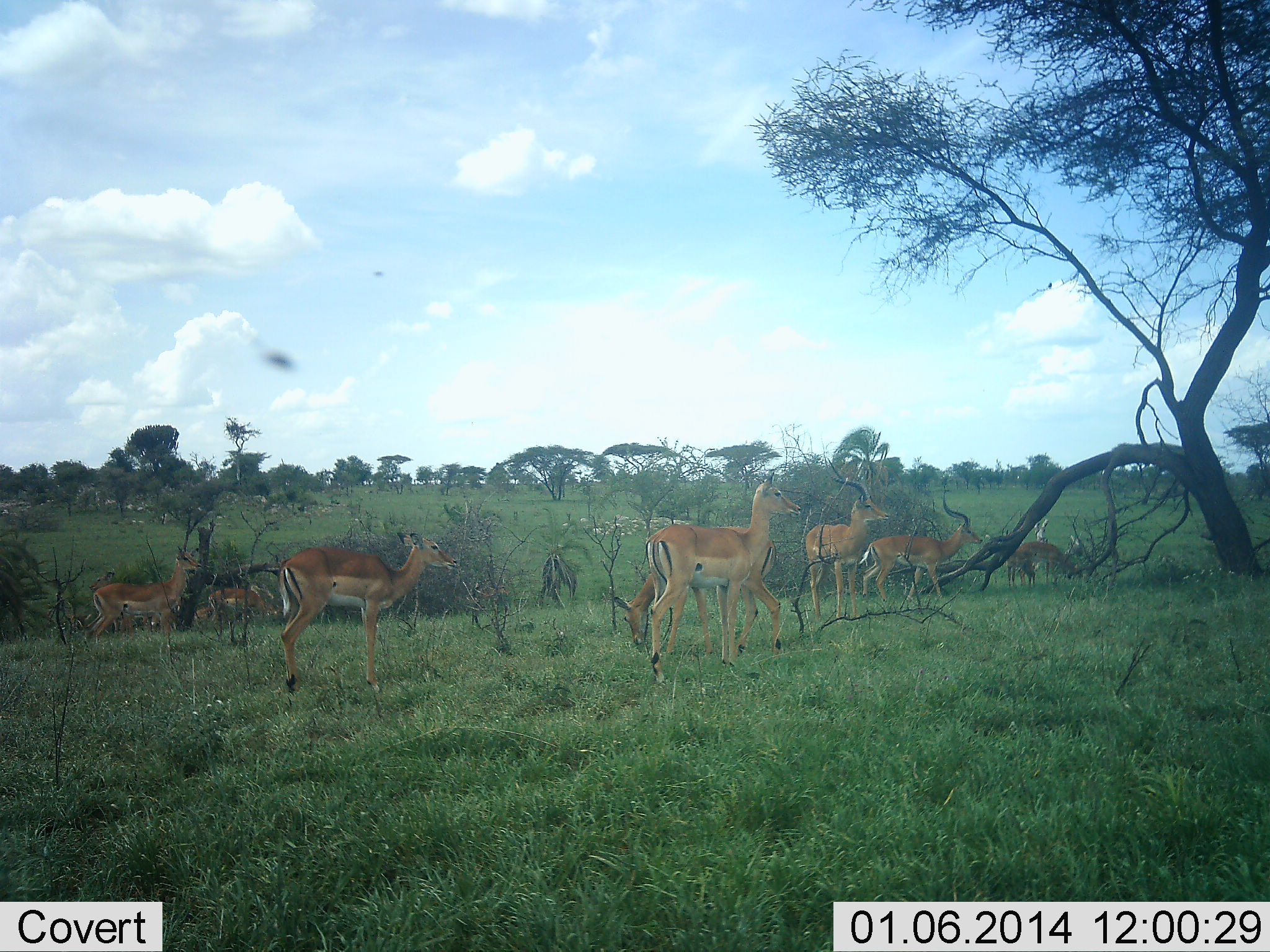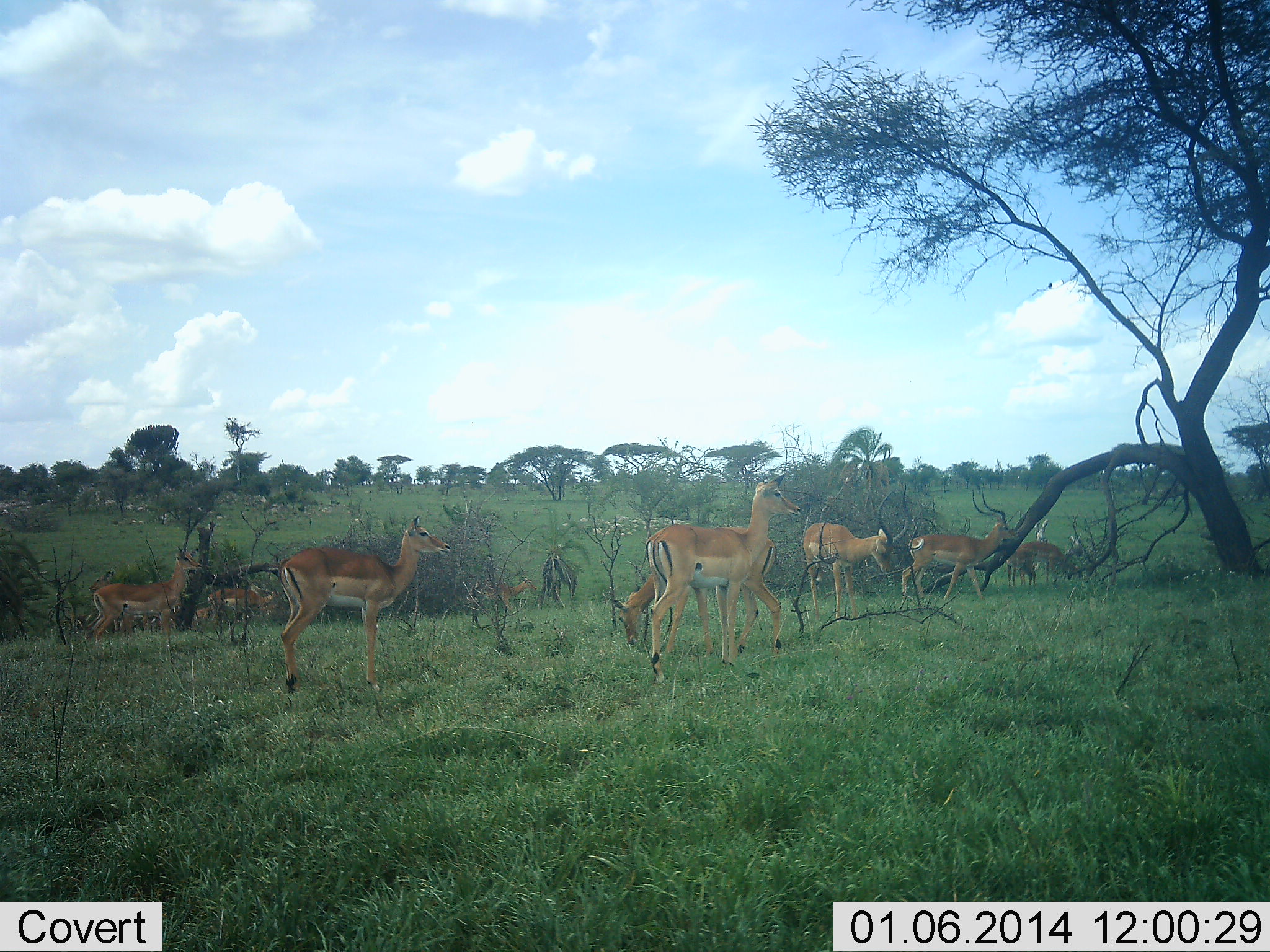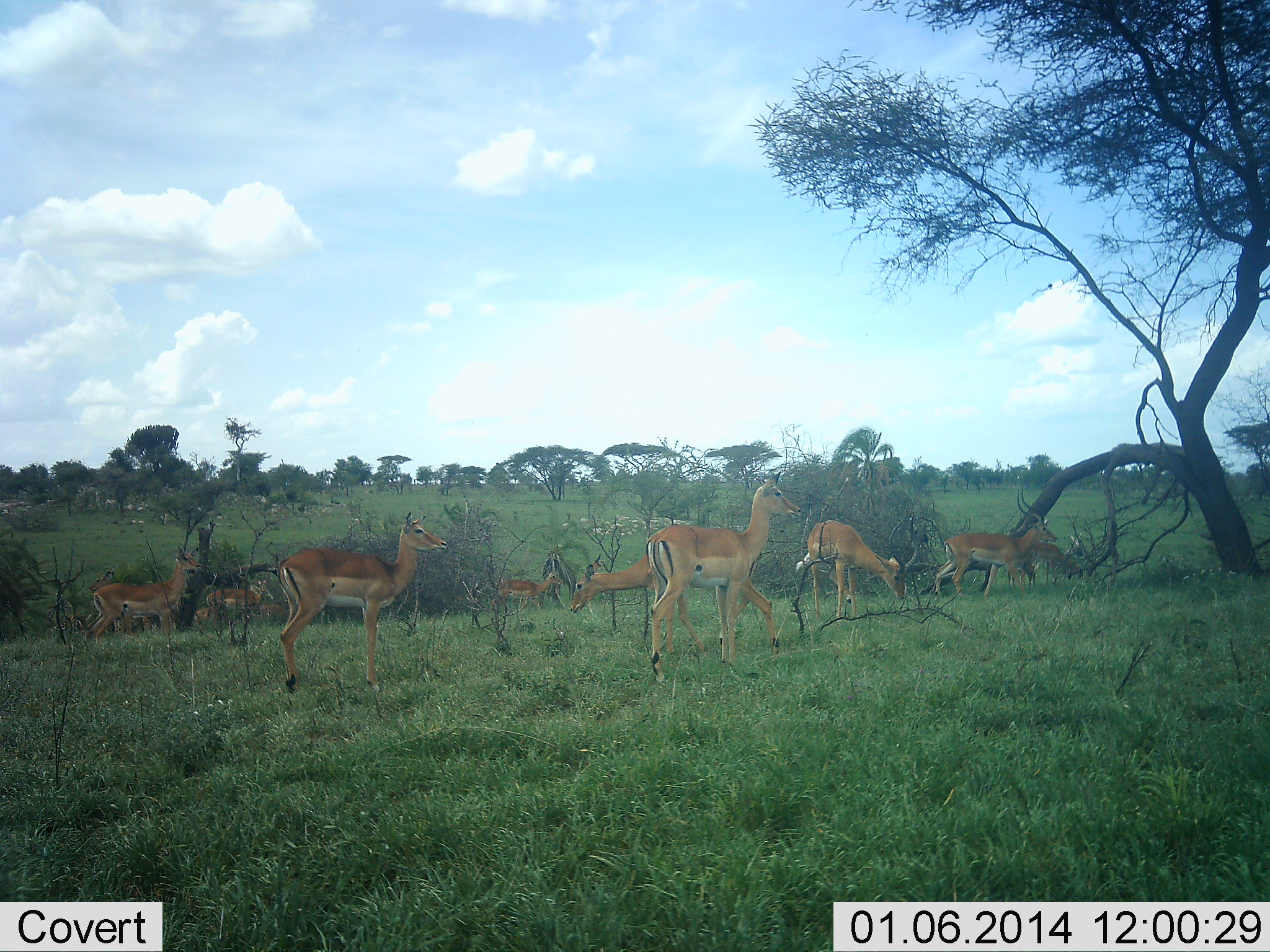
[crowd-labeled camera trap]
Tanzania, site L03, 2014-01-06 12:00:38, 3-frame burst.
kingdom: Animalia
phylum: Chordata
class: Mammalia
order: Artiodactyla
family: Bovidae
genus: Aepyceros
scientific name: Aepyceros melampus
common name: impala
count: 11-50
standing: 72%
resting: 0%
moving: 52%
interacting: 7%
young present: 3%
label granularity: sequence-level